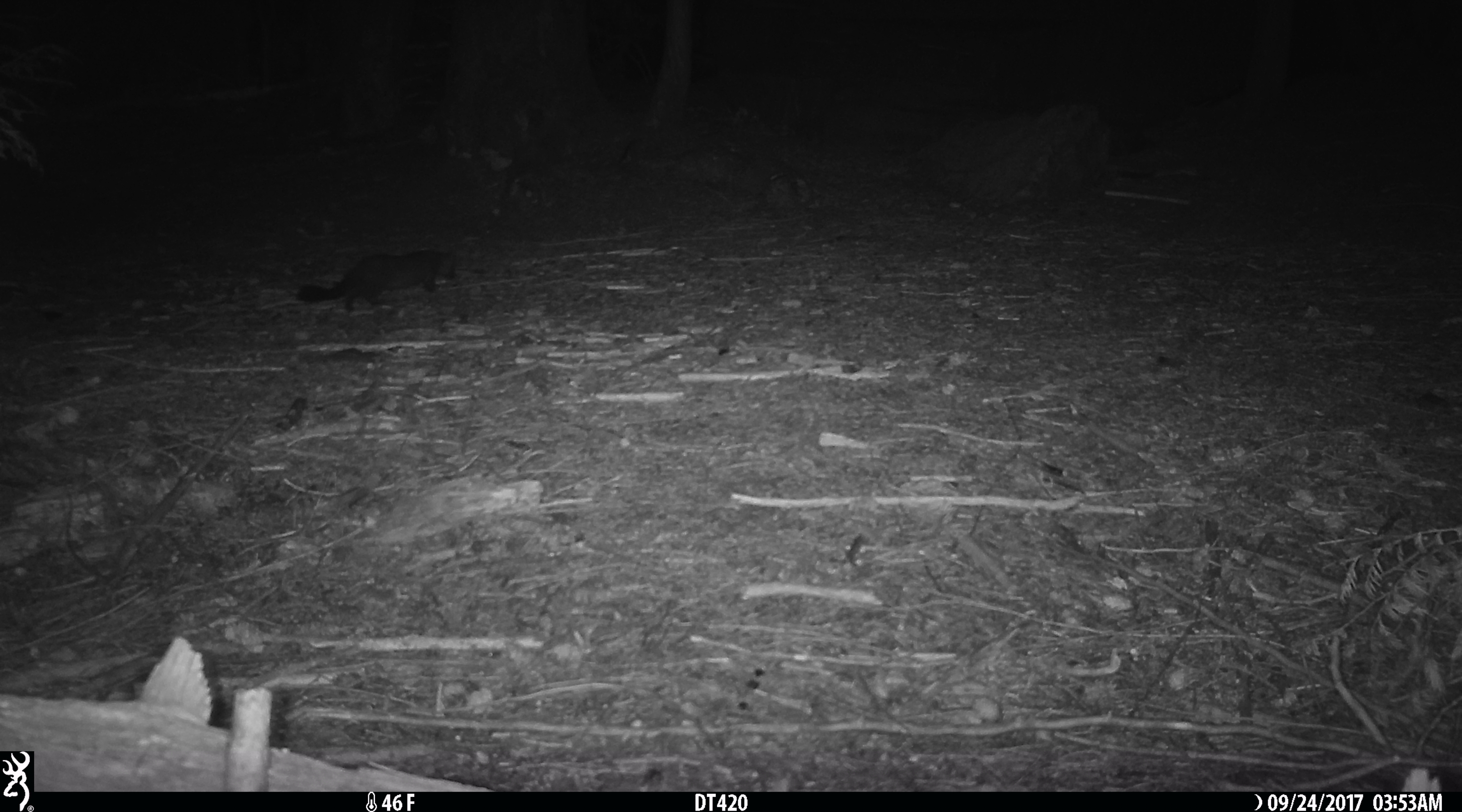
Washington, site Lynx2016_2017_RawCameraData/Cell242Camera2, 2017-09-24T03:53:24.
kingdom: Animalia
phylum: Chordata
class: Mammalia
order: Carnivora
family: Mustelidae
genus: Martes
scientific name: Martes americana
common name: american marten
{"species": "Martes americana (american marten)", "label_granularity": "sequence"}